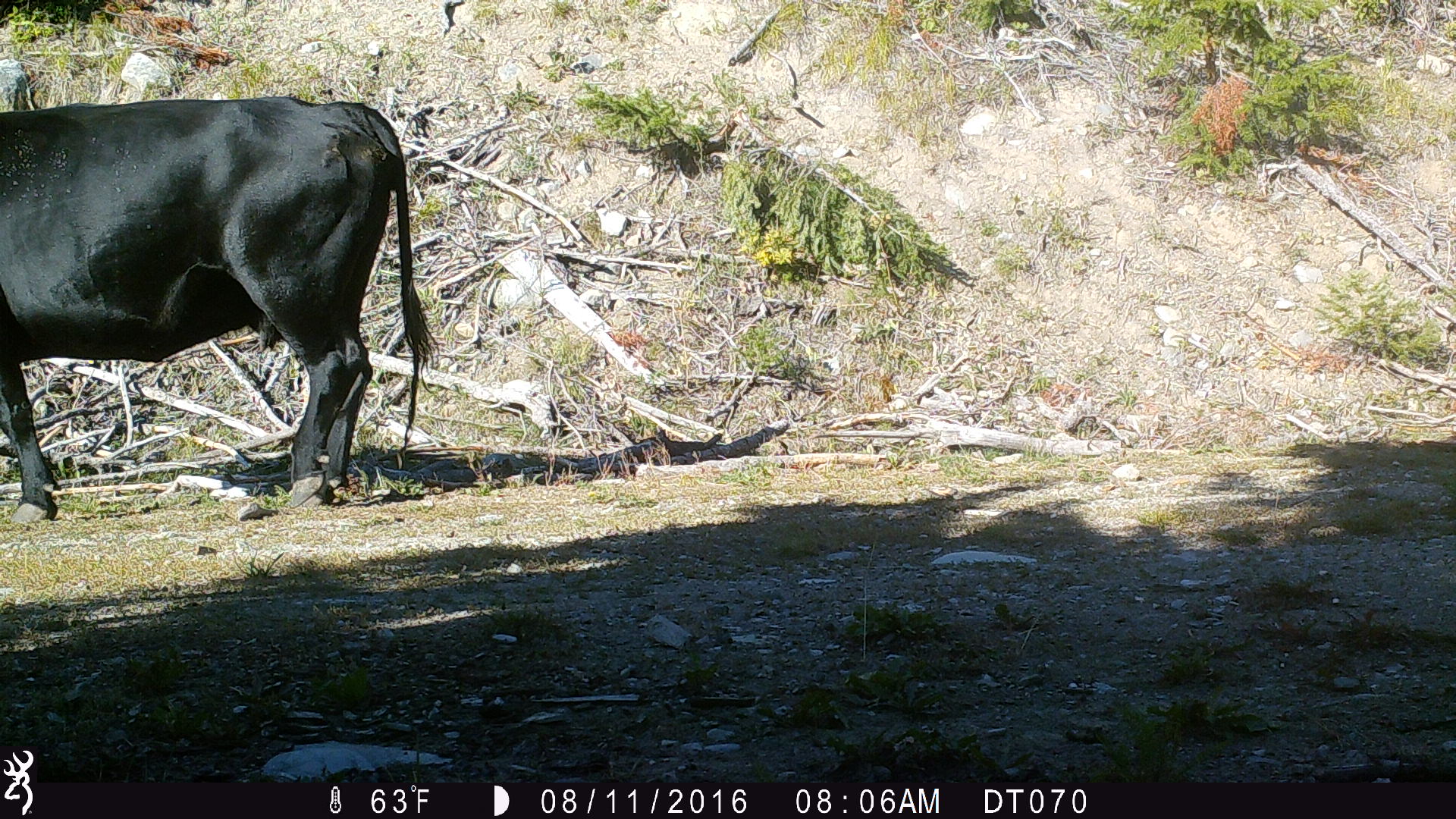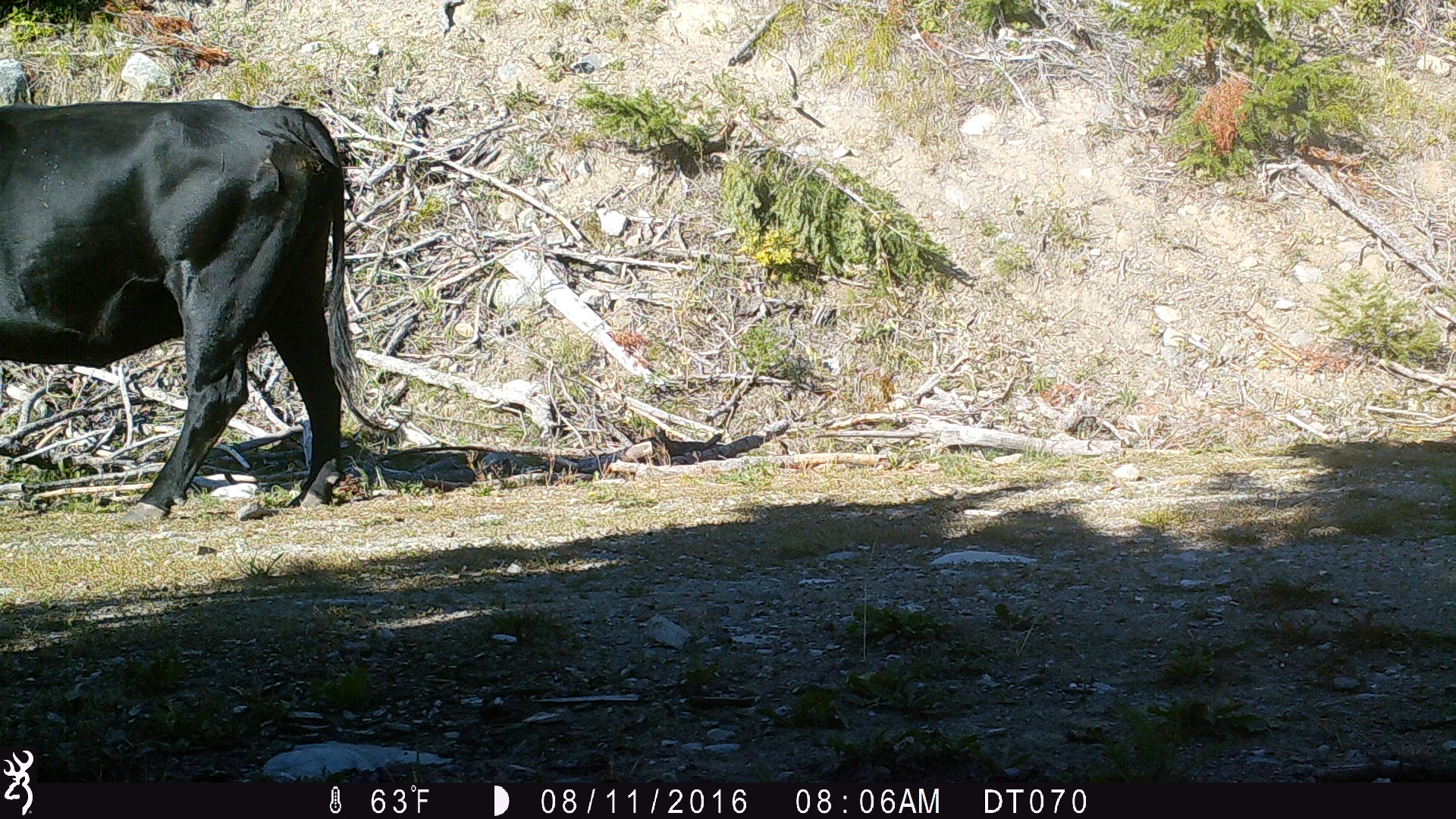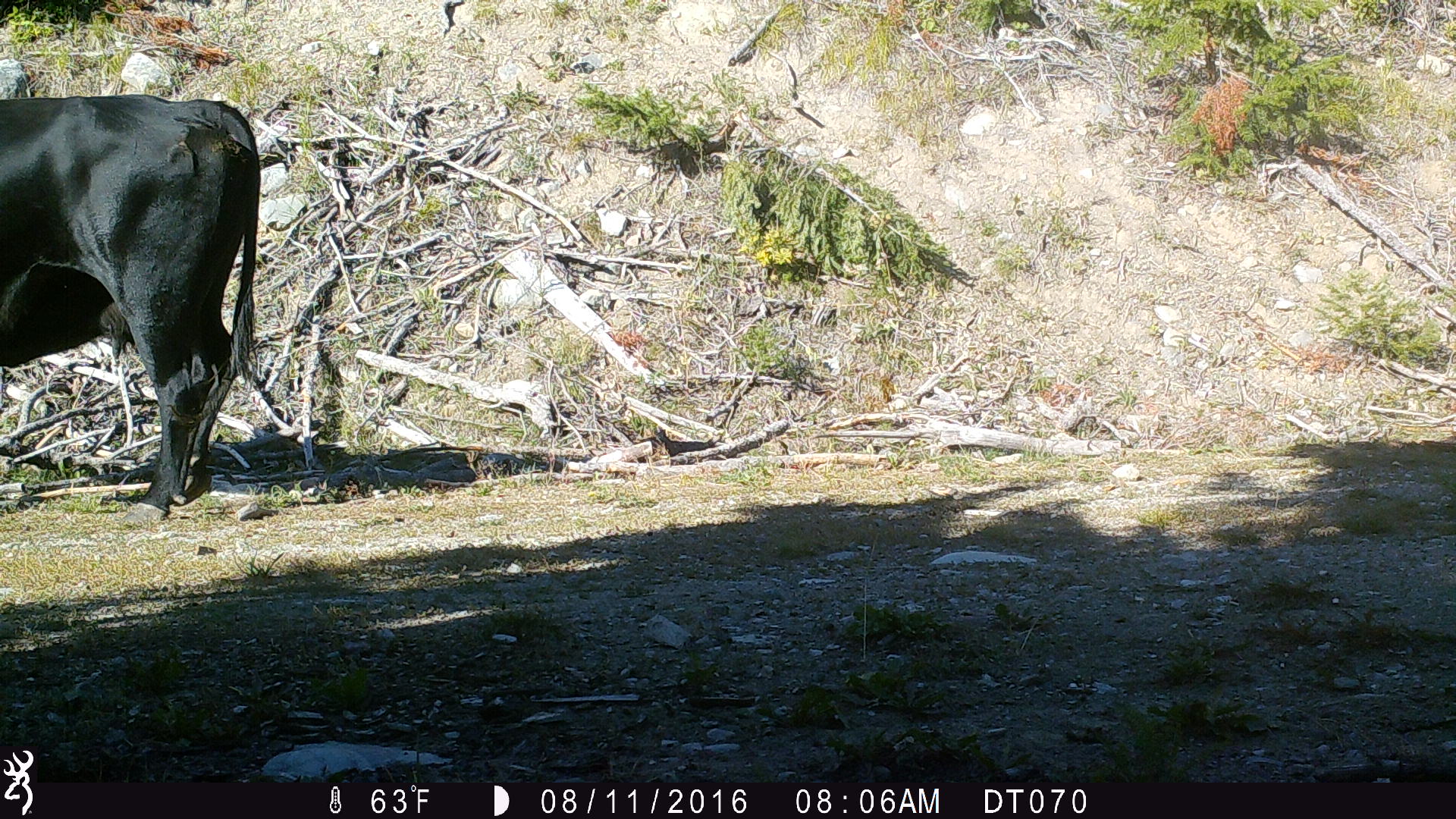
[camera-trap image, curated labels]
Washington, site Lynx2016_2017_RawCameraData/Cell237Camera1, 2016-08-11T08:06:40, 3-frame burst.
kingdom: Animalia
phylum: Chordata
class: Mammalia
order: Artiodactyla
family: Bovidae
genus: Bos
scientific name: Bos taurus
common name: domestic cattle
Domestic cattle (Bos taurus). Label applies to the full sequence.